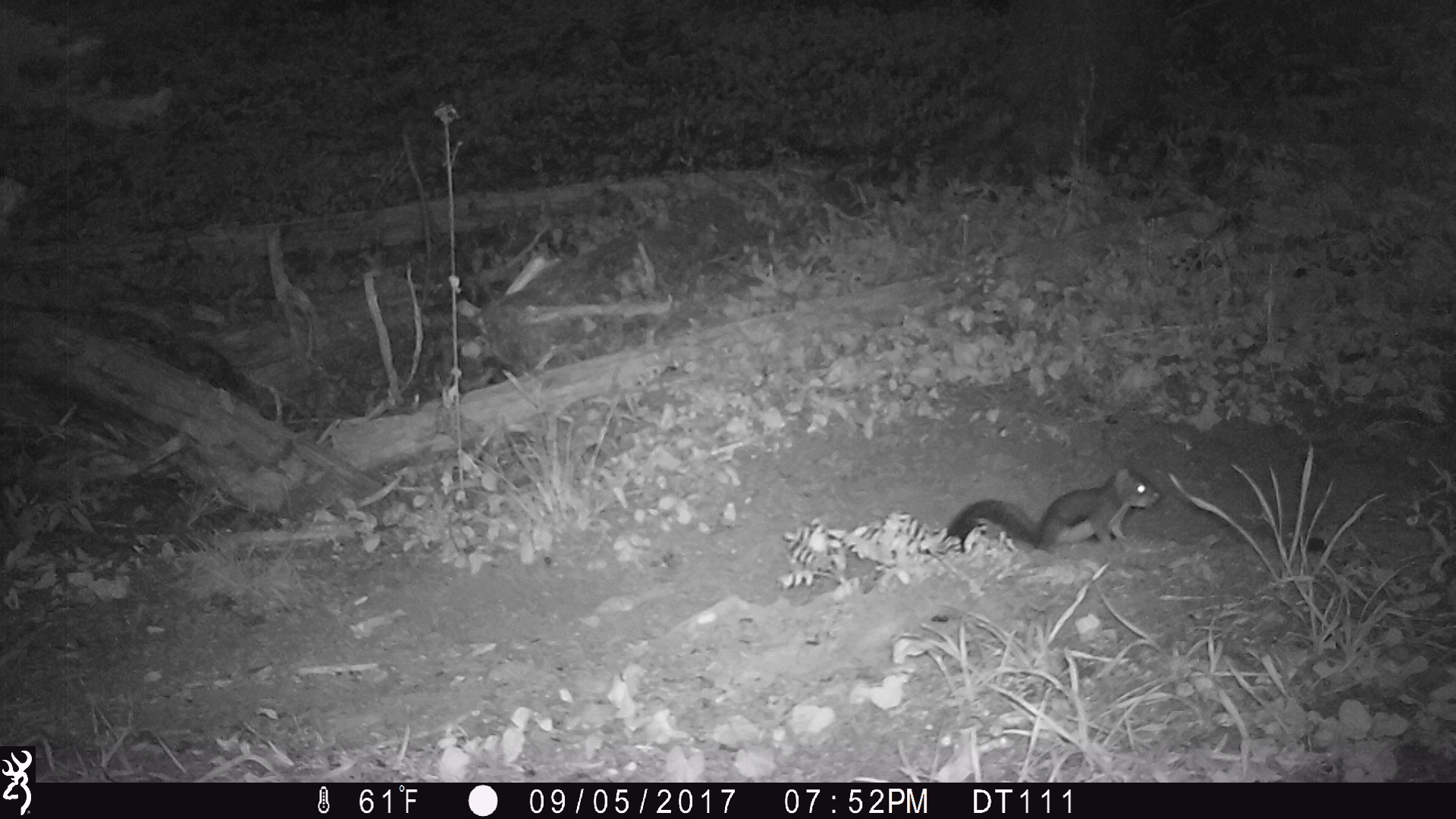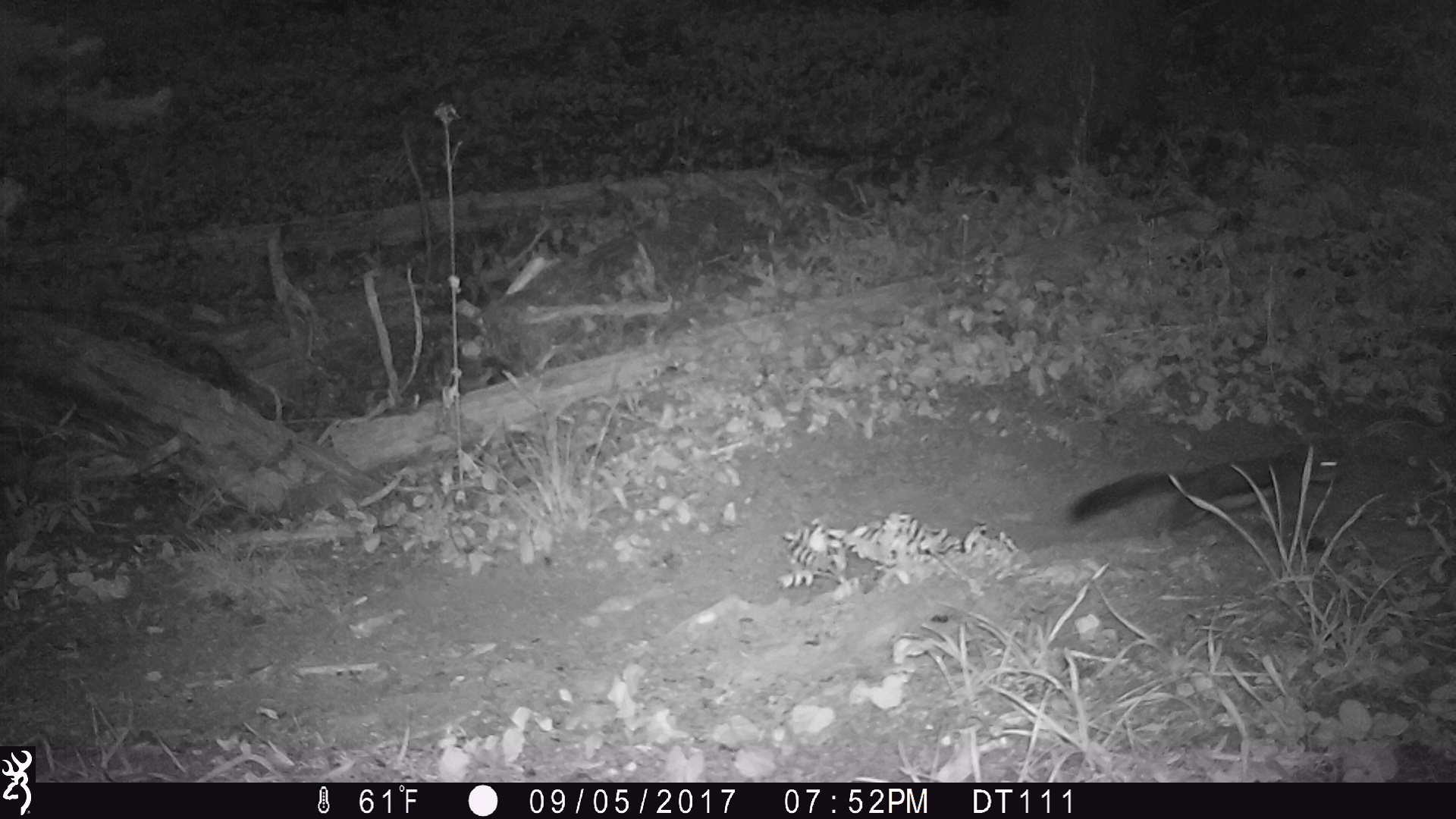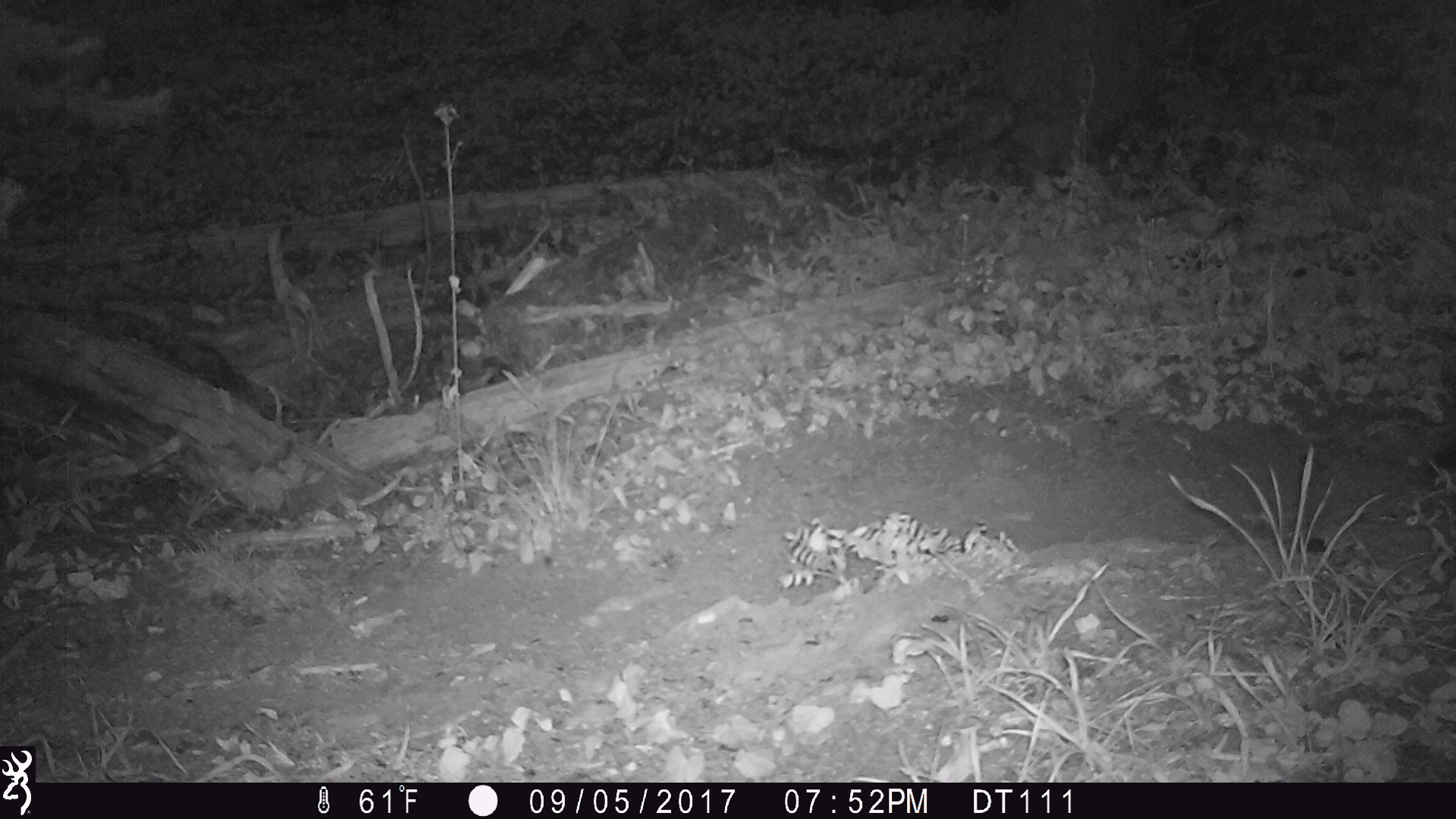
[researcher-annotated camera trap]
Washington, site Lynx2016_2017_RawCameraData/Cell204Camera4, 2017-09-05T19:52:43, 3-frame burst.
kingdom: Animalia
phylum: Chordata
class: Mammalia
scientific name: Mammalia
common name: small mammal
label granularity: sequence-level